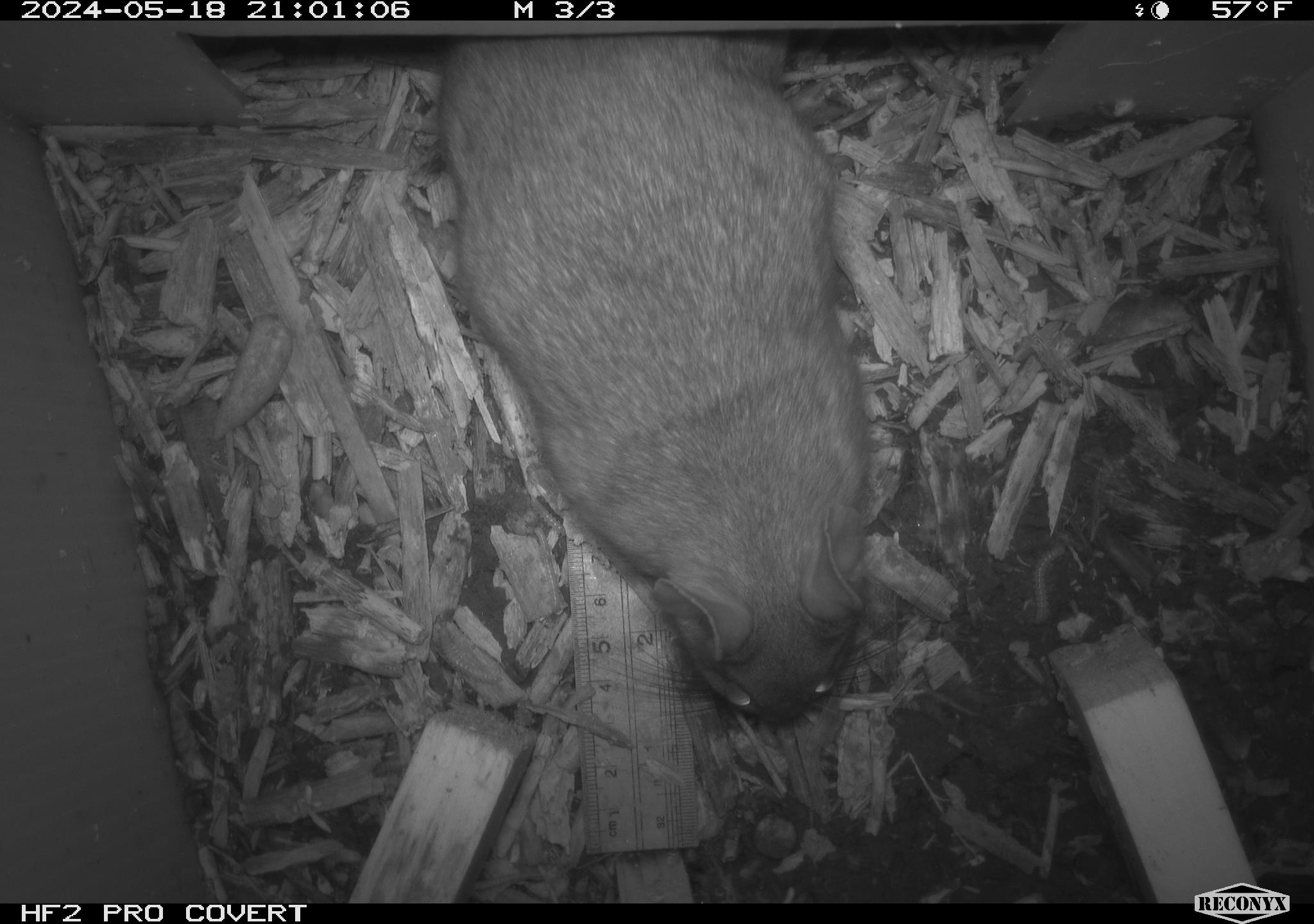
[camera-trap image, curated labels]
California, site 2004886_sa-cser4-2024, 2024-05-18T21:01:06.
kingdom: Animalia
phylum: Chordata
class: Mammalia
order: Rodentia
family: Muridae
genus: Rattus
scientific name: Rattus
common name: rat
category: rattus species